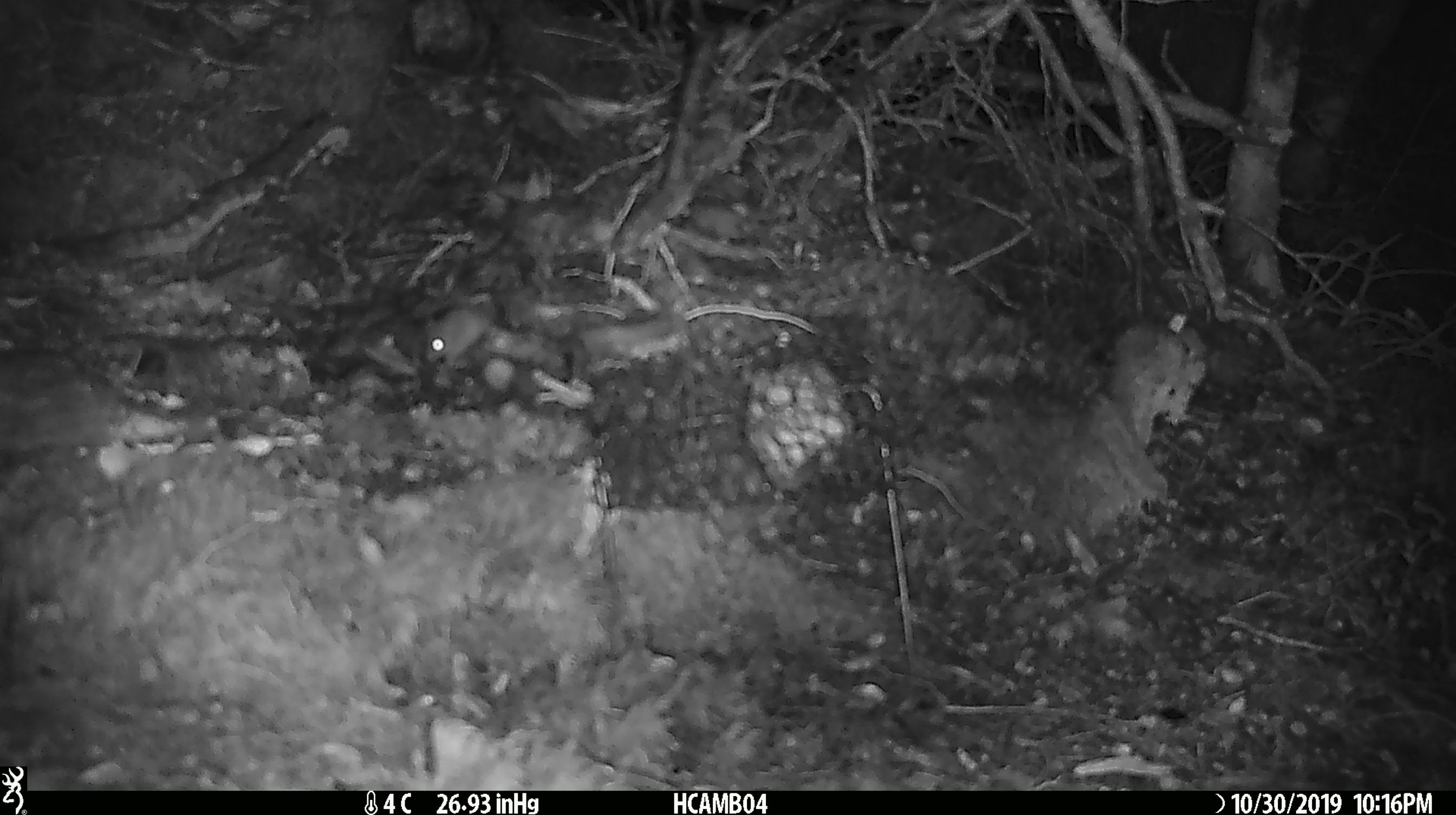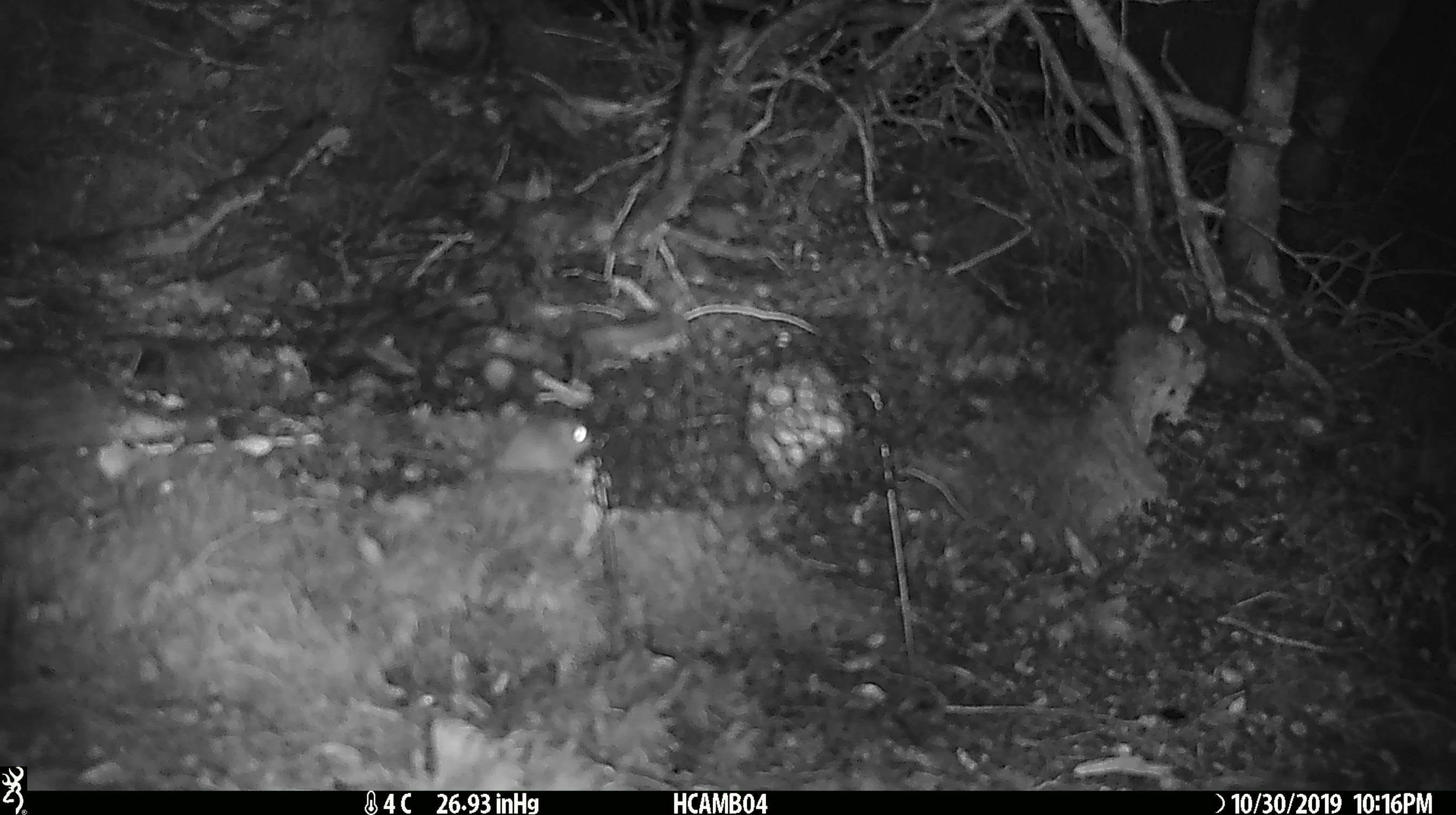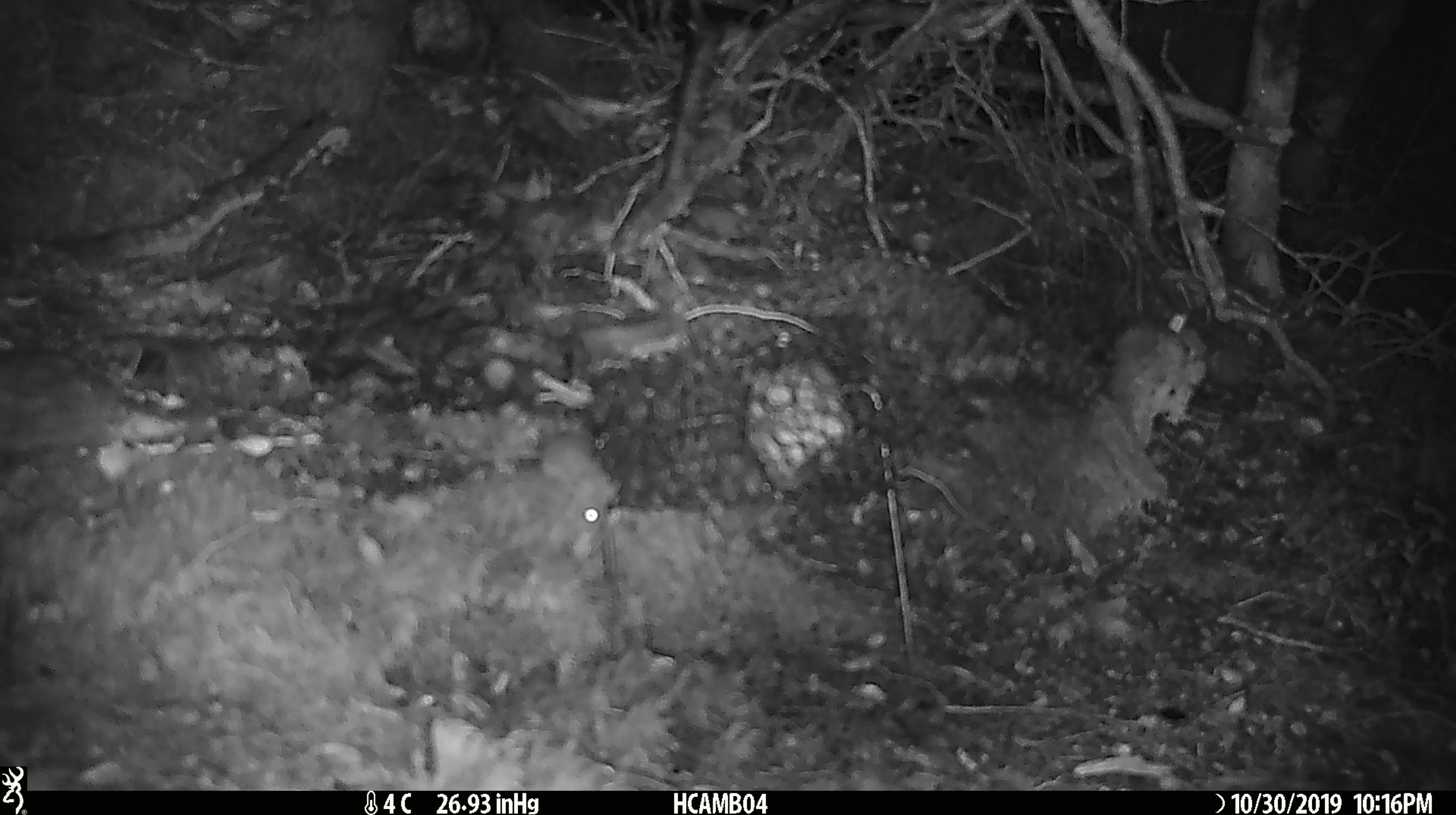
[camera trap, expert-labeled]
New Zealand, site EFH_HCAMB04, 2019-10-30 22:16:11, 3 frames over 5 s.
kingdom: Animalia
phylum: Chordata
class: Mammalia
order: Rodentia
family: Muridae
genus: Mus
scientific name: Mus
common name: mouse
Mouse (Mus).